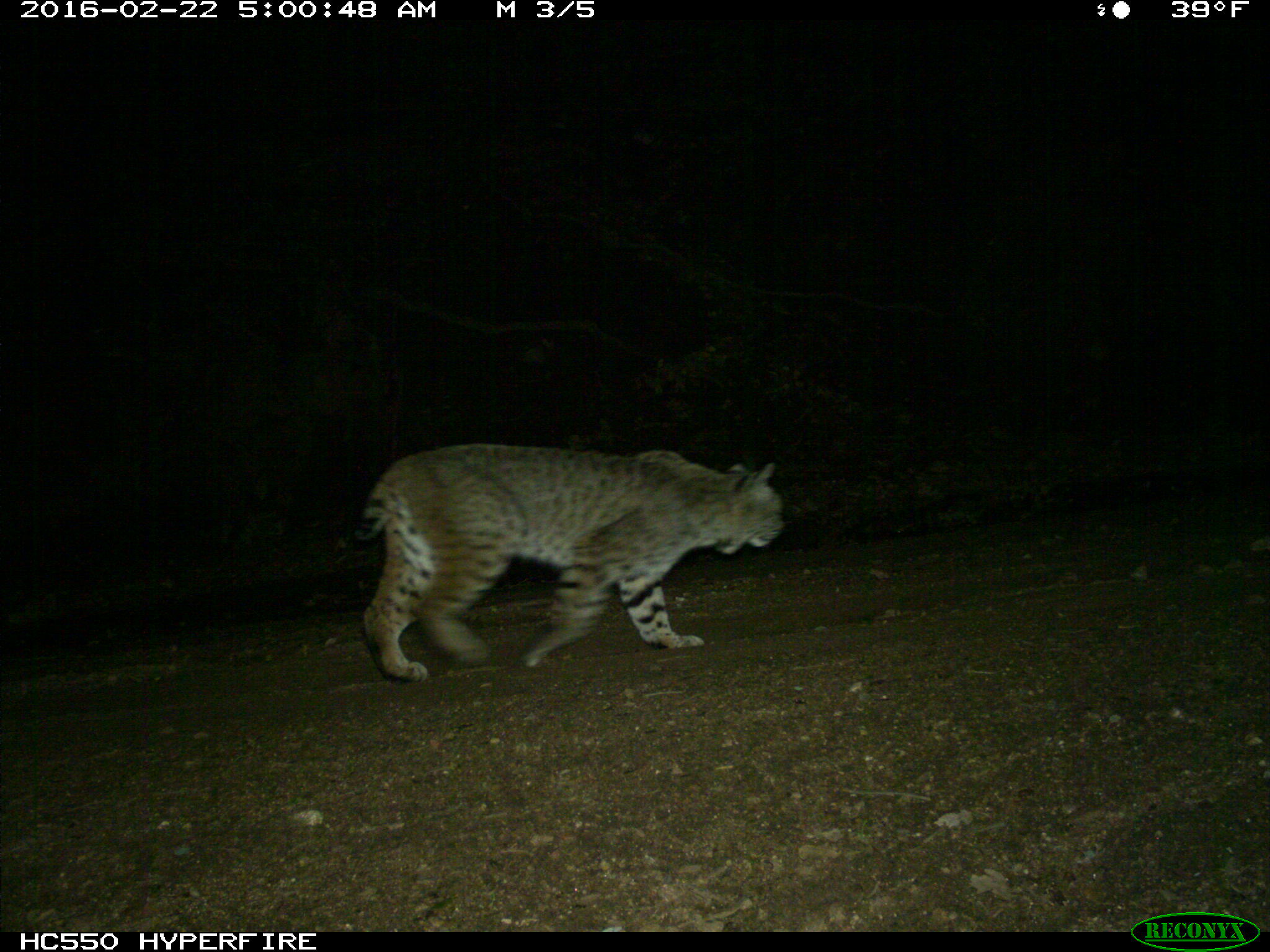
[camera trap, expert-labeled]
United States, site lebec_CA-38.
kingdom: Animalia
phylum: Chordata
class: Mammalia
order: Carnivora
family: Felidae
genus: Lynx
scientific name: Lynx rufus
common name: bobcat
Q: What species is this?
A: Lynx rufus (bobcat).